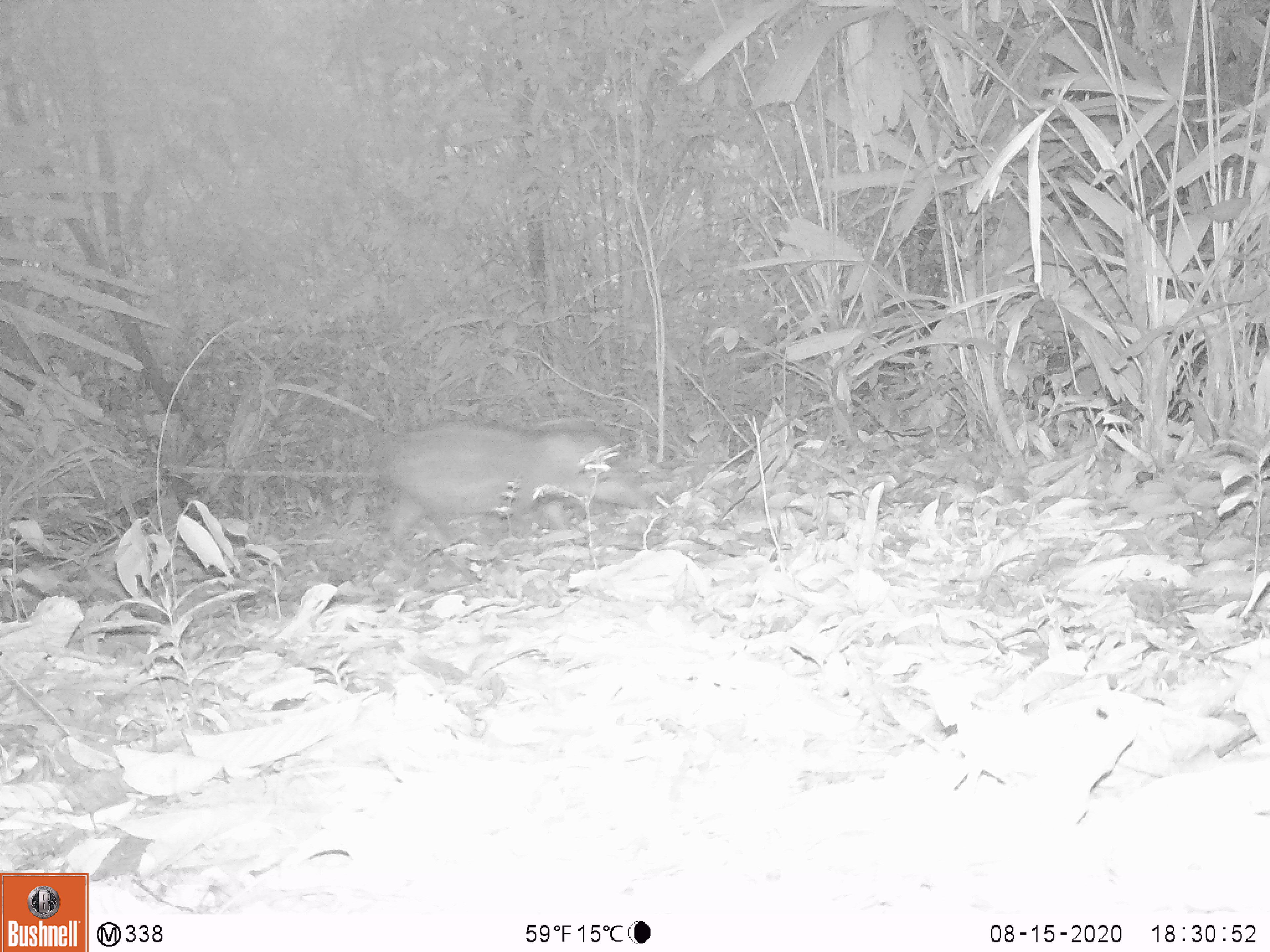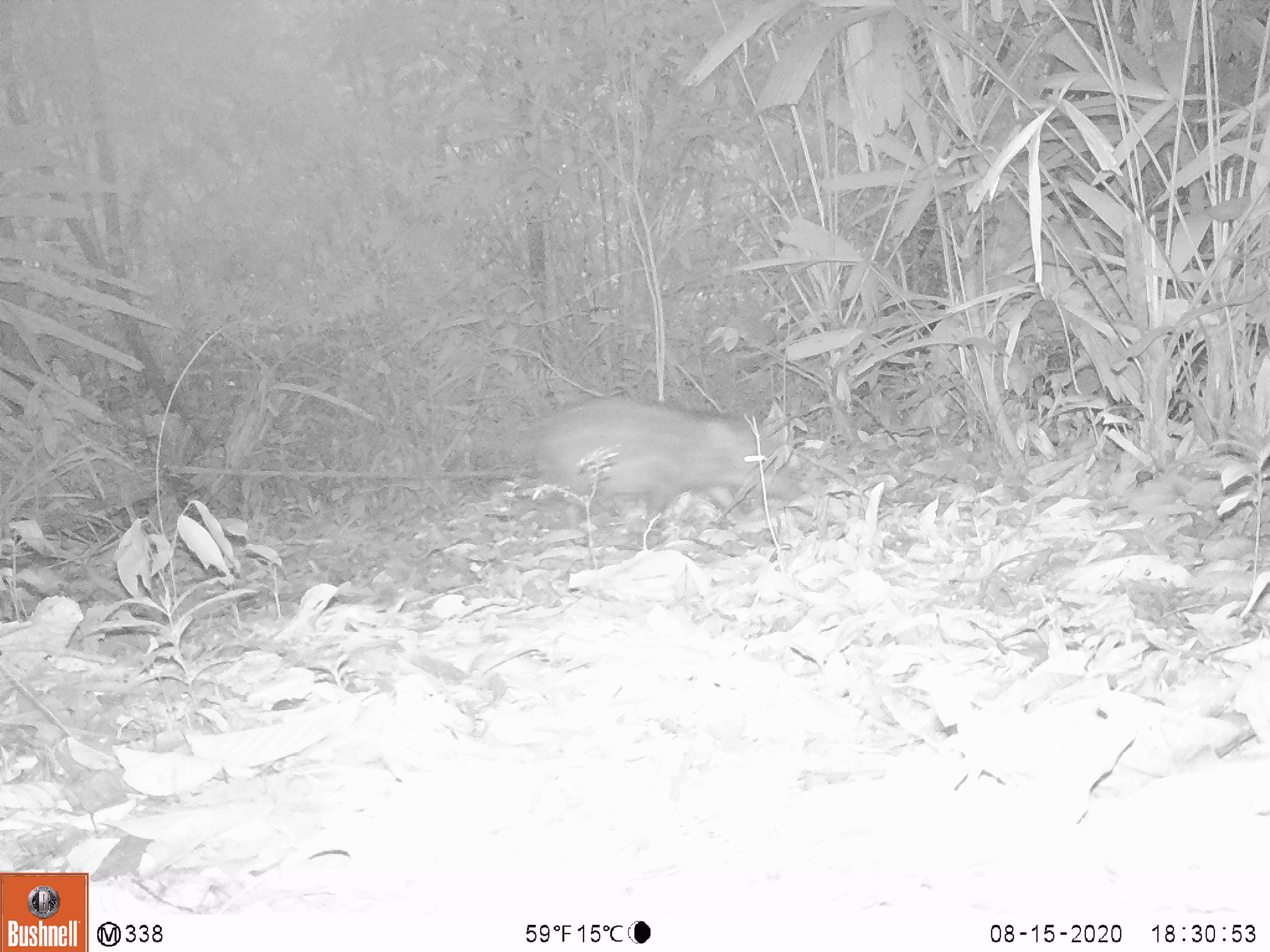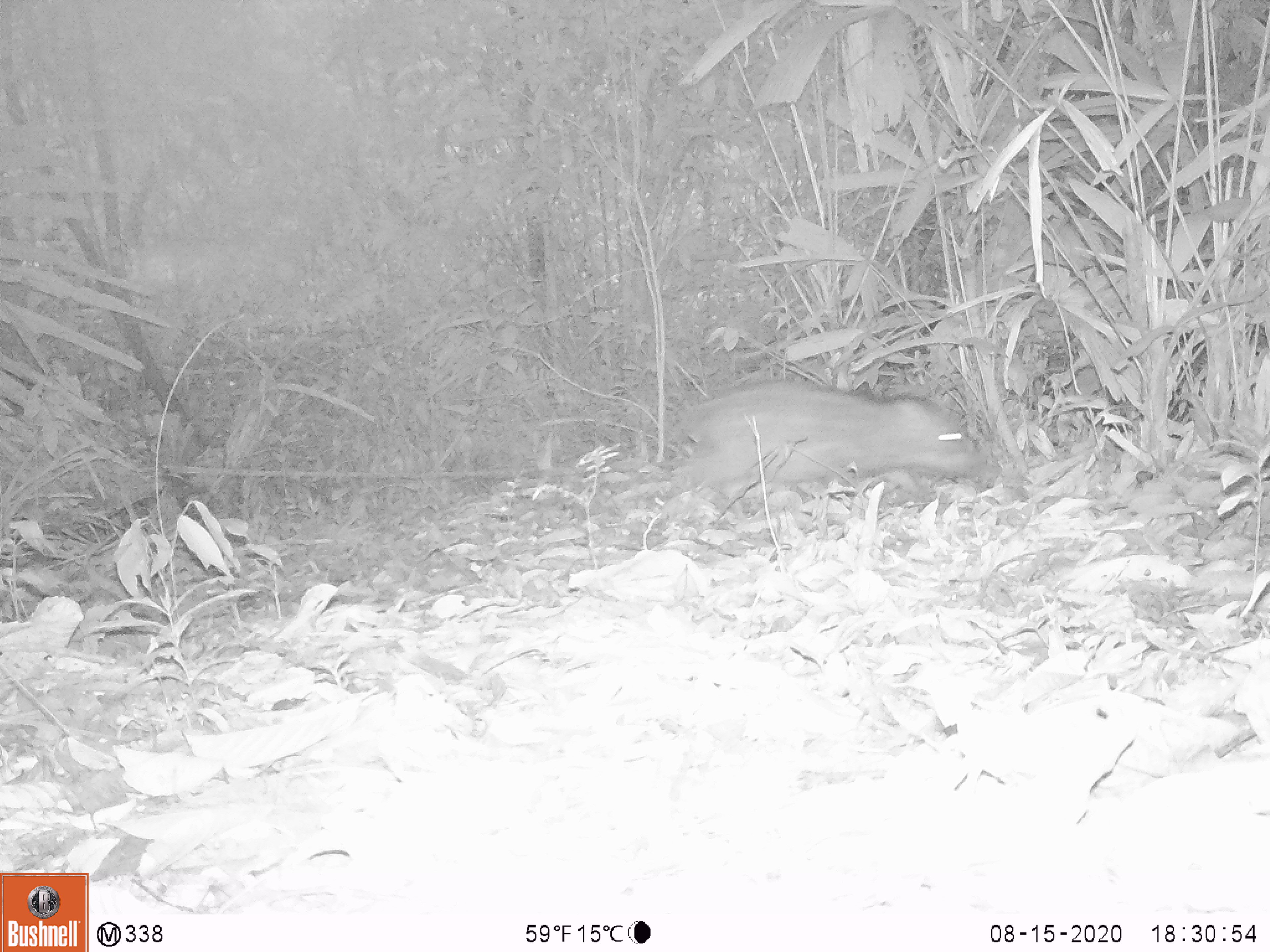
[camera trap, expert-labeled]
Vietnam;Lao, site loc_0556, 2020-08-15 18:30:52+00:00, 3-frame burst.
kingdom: Animalia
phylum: Chordata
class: Mammalia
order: Artiodactyla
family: Suidae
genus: Sus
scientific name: Sus scrofa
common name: eurasian wild pig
Eurasian wild pig (Sus scrofa). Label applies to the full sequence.